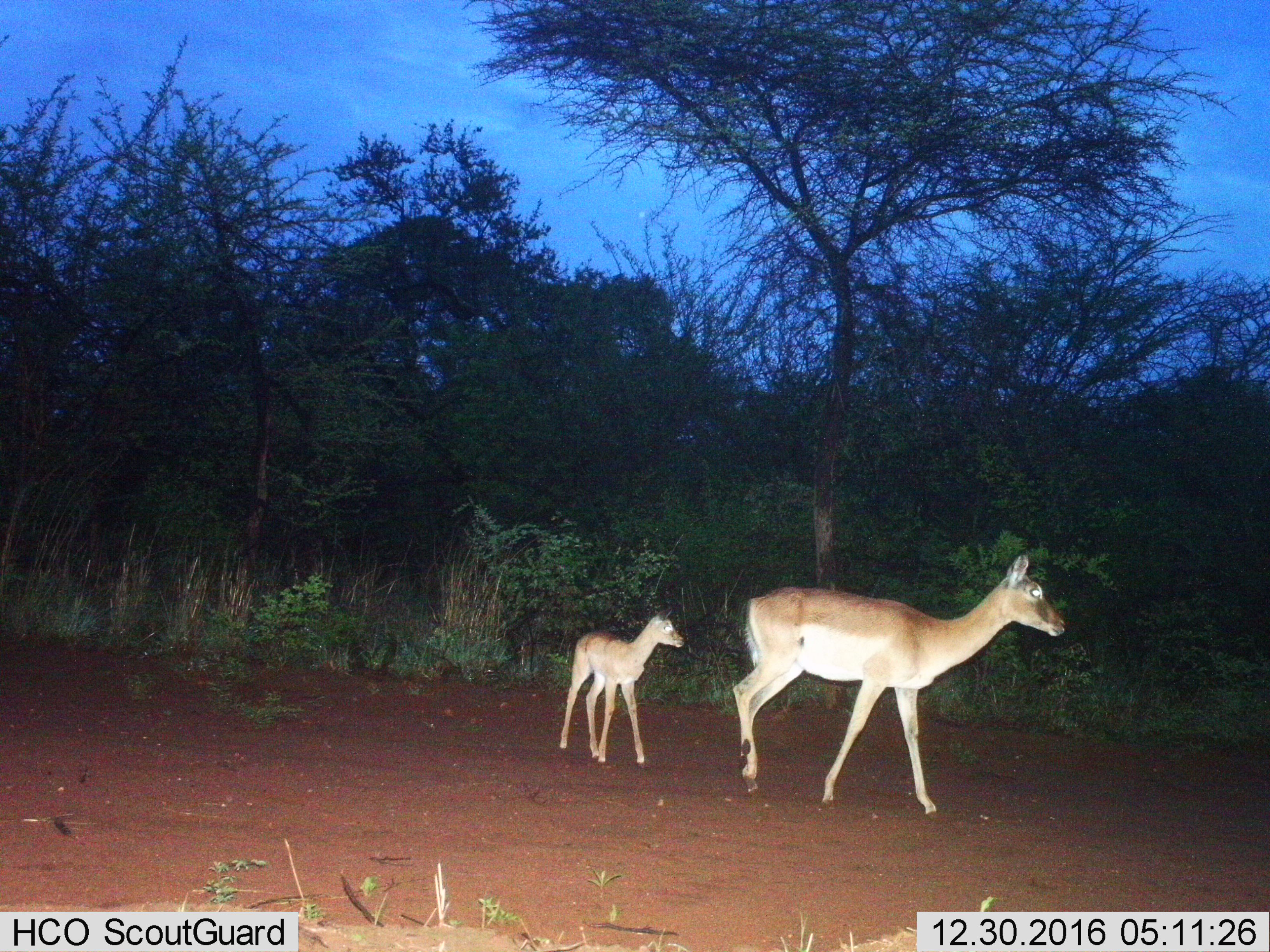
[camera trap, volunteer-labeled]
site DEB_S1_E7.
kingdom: Animalia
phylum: Chordata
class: Mammalia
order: Artiodactyla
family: Bovidae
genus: Aepyceros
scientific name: Aepyceros melampus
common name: impala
Impala (Aepyceros melampus), count 2. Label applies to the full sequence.